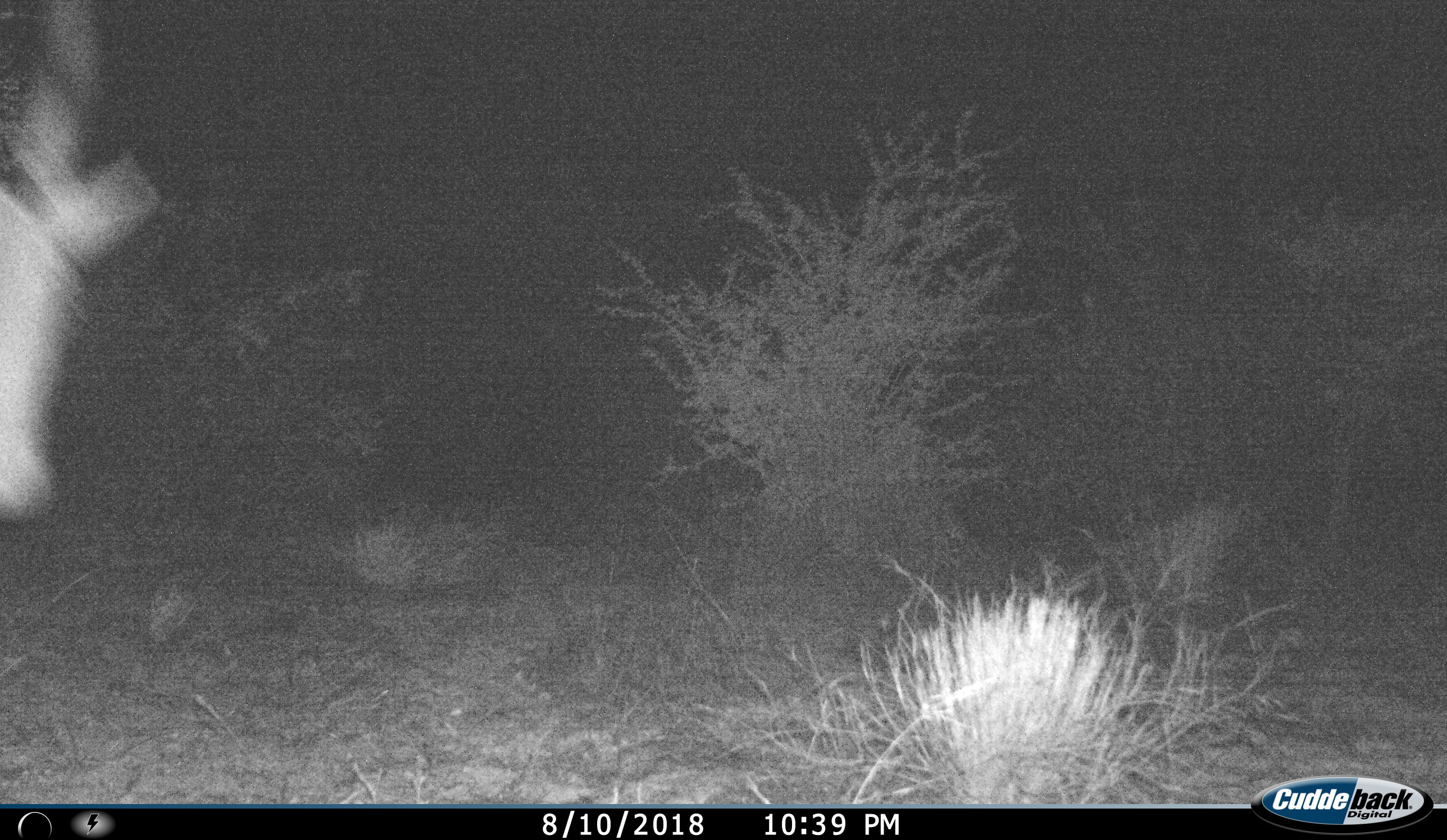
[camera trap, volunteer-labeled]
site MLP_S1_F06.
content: unidentified animal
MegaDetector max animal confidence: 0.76